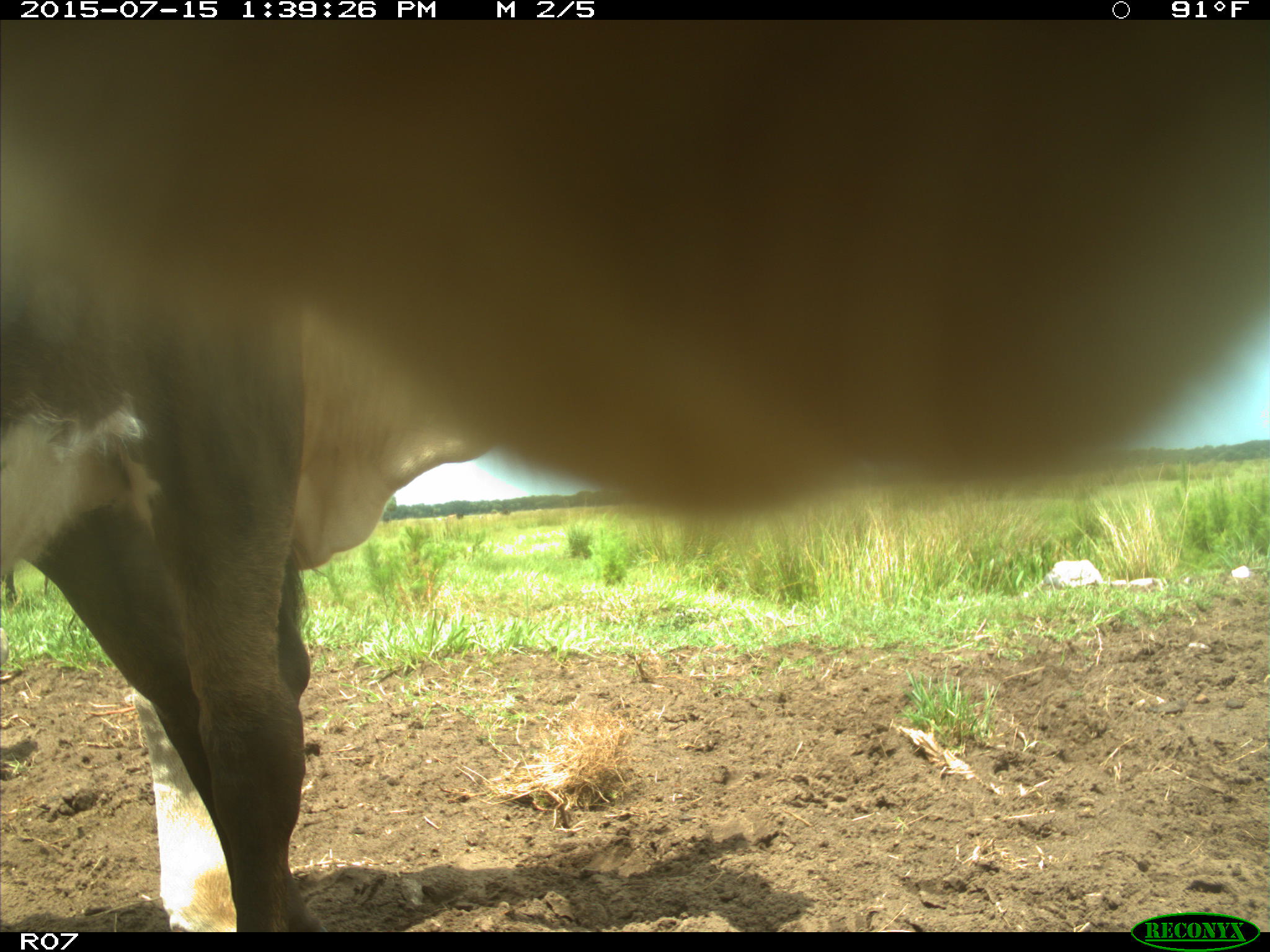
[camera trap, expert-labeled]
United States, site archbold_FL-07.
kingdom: Animalia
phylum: Chordata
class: Mammalia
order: Artiodactyla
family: Bovidae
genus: Bos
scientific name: Bos taurus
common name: domestic cow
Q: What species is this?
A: Bos taurus (domestic cow).